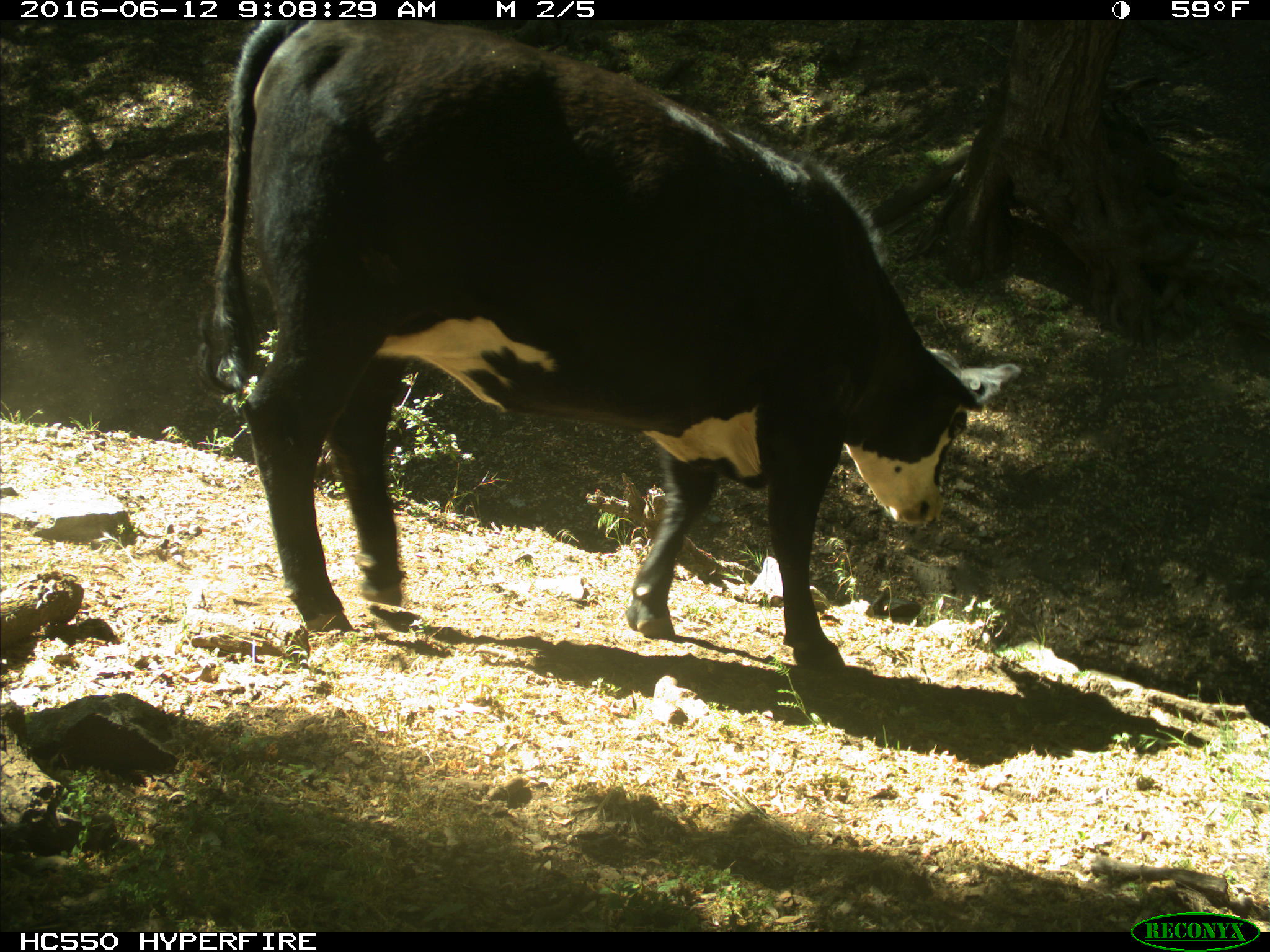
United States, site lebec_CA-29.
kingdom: Animalia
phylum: Chordata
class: Mammalia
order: Artiodactyla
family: Bovidae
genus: Bos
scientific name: Bos taurus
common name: domestic cow